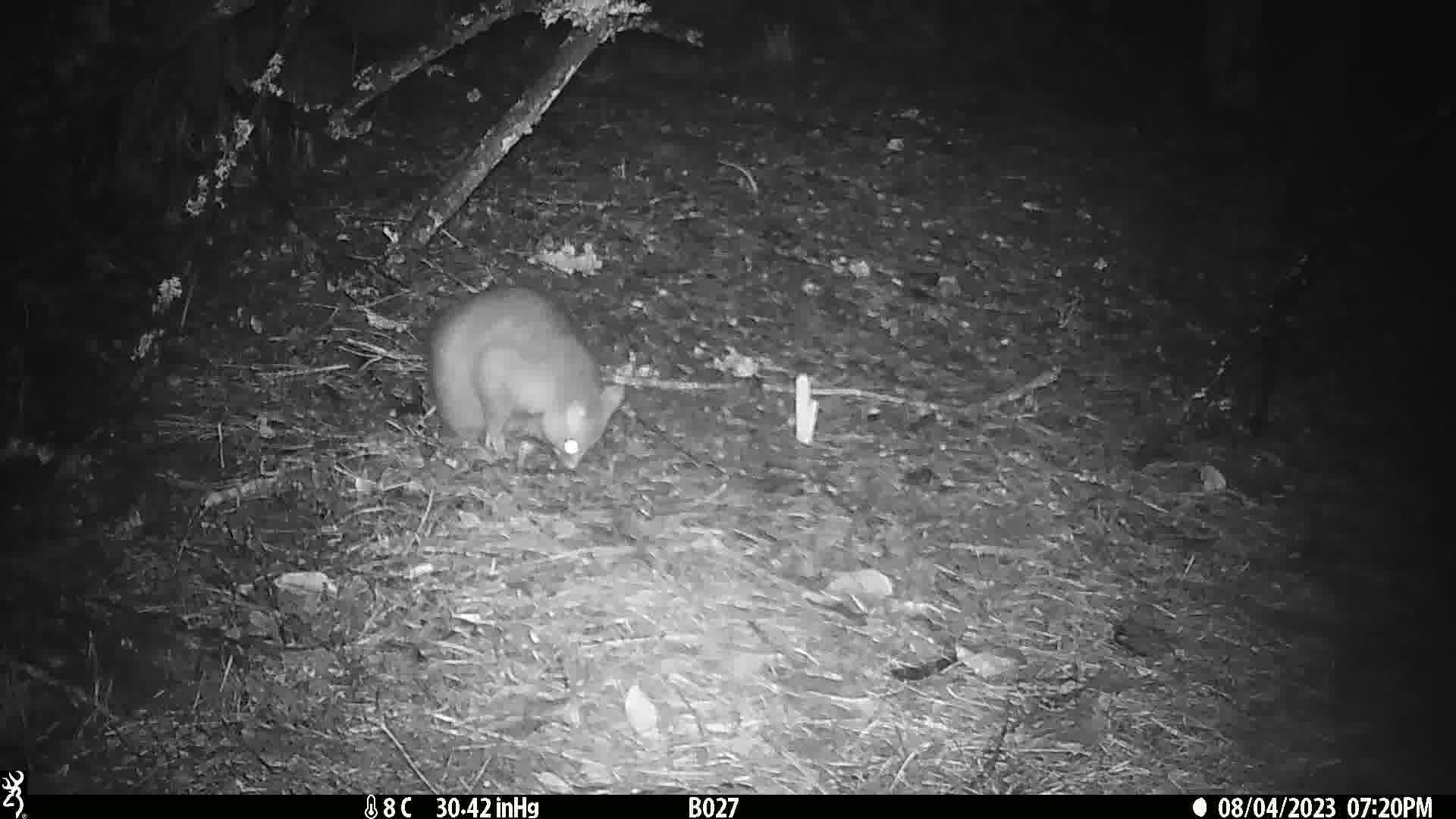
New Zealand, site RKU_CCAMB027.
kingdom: Animalia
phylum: Chordata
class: Mammalia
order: Diprotodontia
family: Phalangeridae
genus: Trichosurus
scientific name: Trichosurus vulpecula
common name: common brushtail possum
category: possum